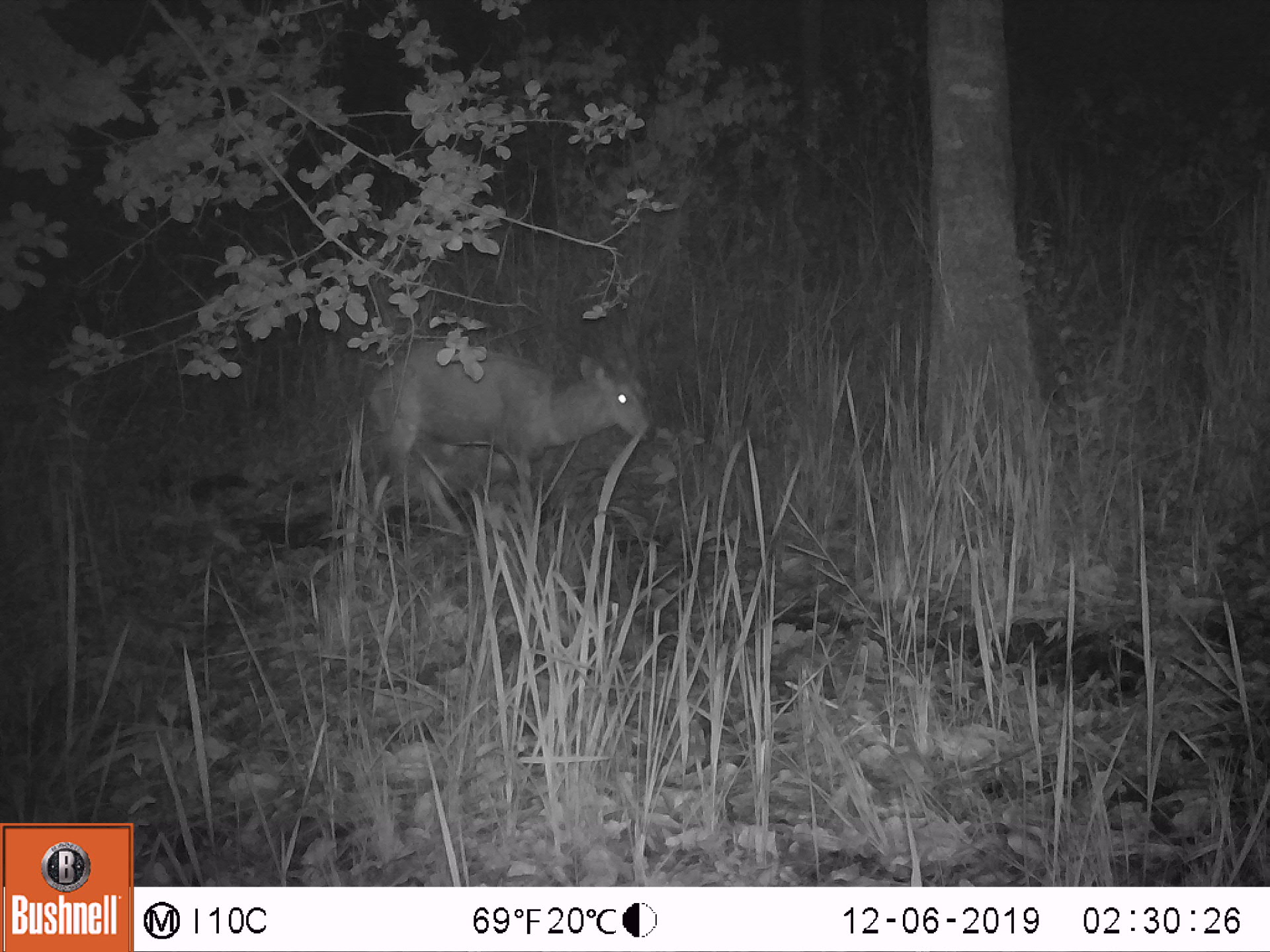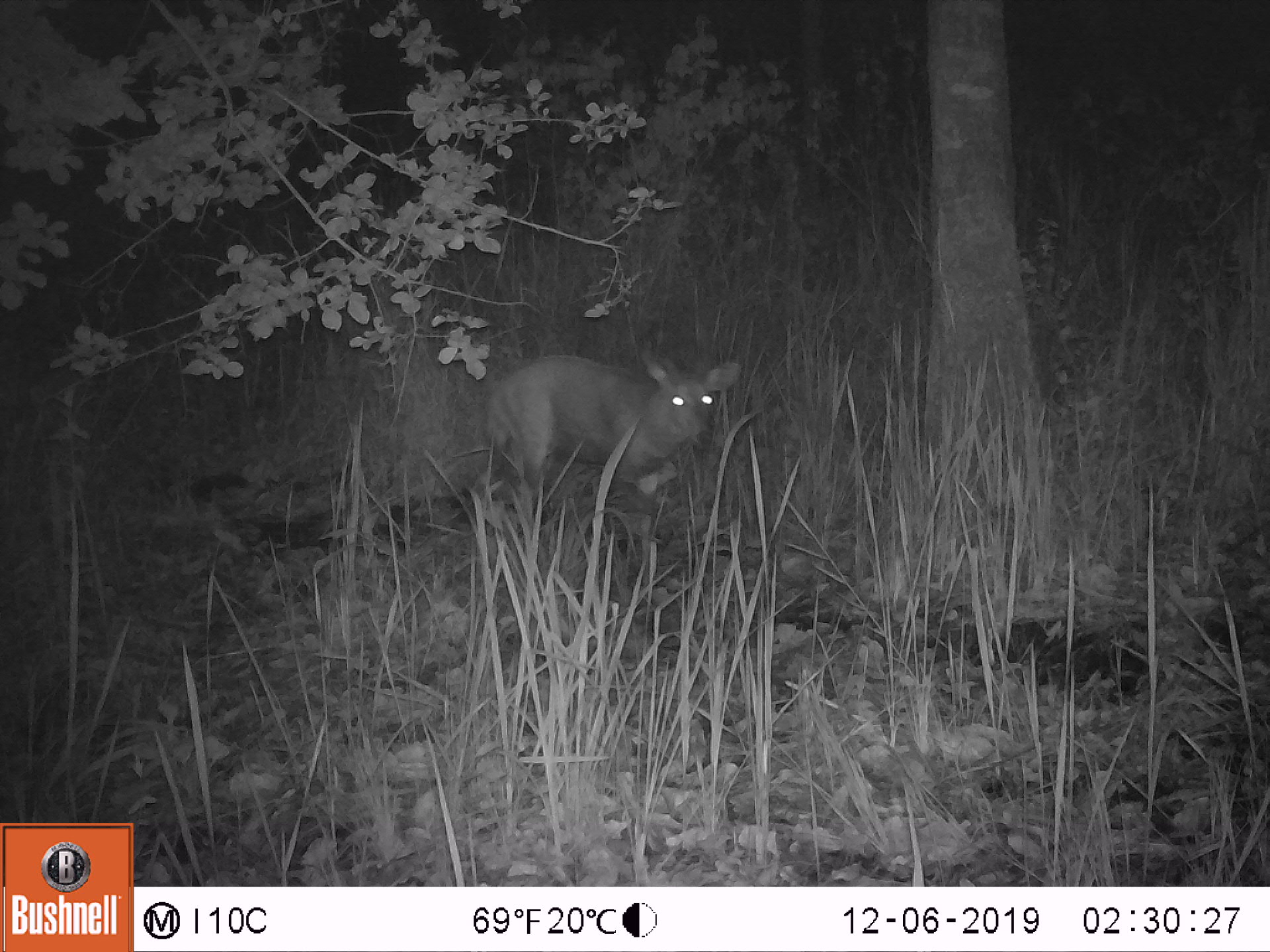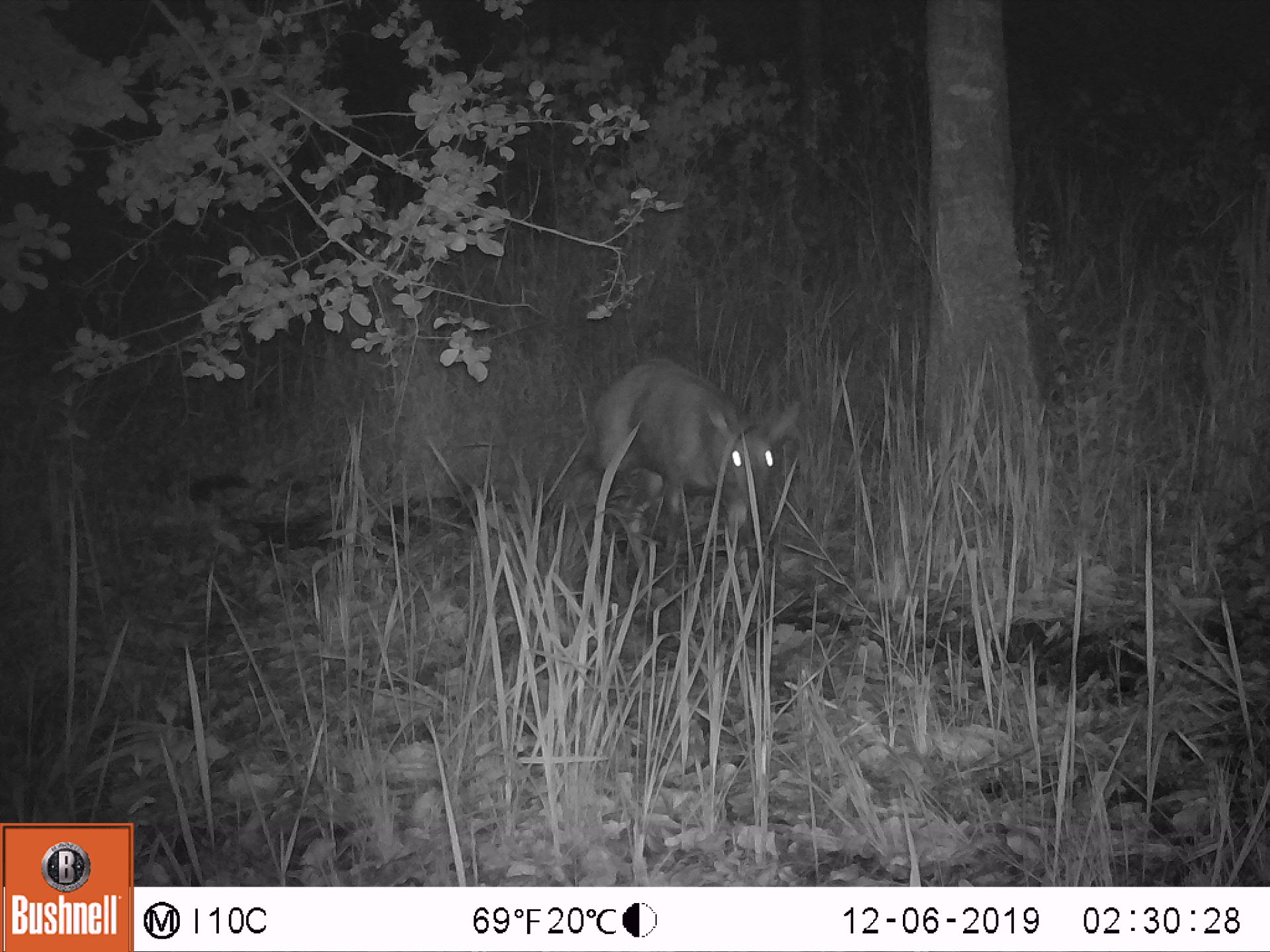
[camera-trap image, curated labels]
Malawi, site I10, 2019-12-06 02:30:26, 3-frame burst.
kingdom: Animalia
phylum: Chordata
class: Mammalia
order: Artiodactyla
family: Bovidae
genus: Tragelaphus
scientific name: Tragelaphus sylvaticus sylvaticus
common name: cape bushbuck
Cape bushbuck (Tragelaphus sylvaticus sylvaticus), count 1.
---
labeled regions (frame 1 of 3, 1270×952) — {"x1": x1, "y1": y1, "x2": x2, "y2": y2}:
cape bushbuck: {"x1": 350, "y1": 284, "x2": 658, "y2": 542}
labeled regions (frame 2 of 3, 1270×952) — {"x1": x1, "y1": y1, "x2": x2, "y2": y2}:
cape bushbuck: {"x1": 478, "y1": 288, "x2": 756, "y2": 603}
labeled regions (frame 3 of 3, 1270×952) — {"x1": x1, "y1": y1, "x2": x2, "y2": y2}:
cape bushbuck: {"x1": 574, "y1": 349, "x2": 803, "y2": 634}